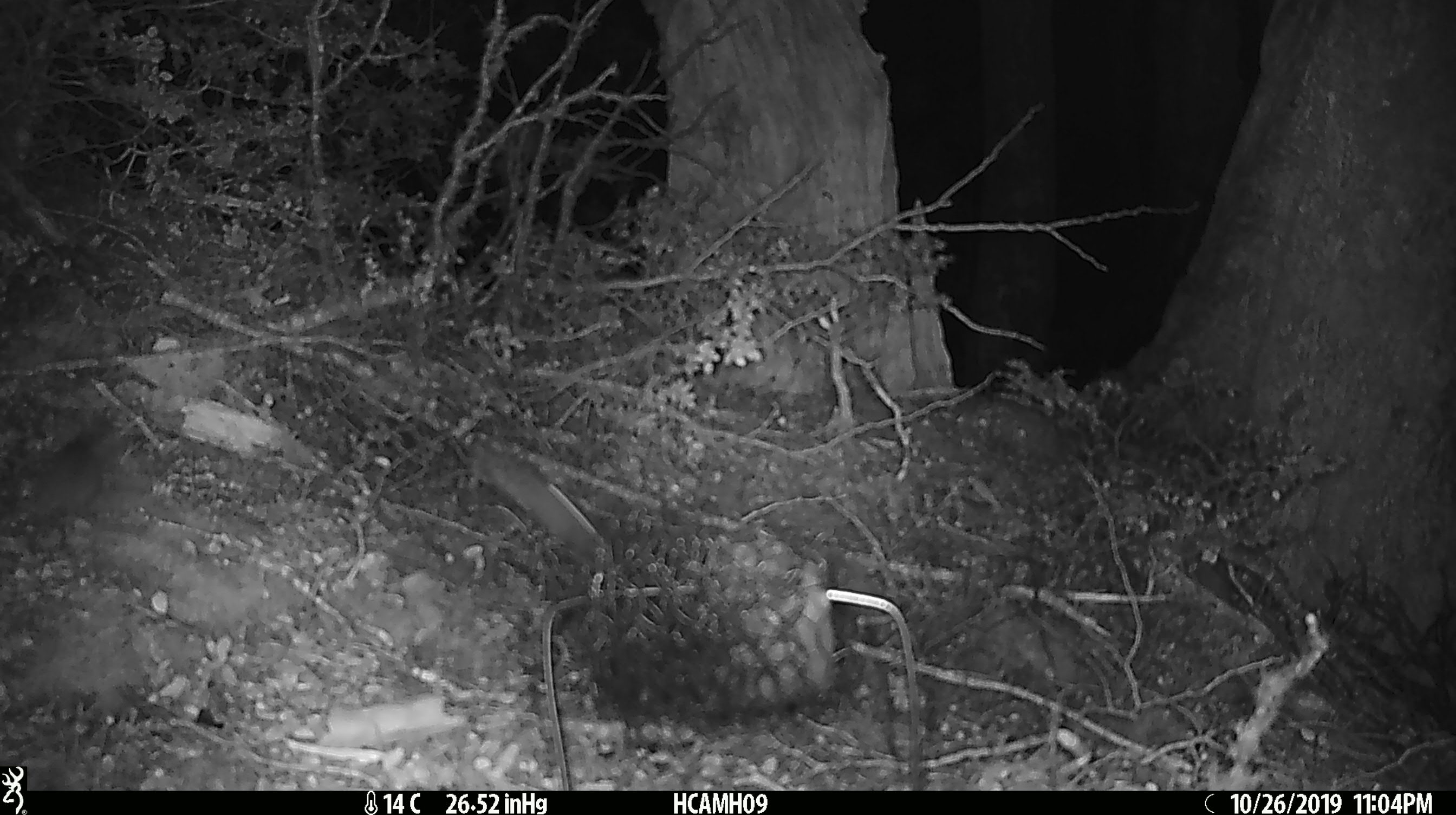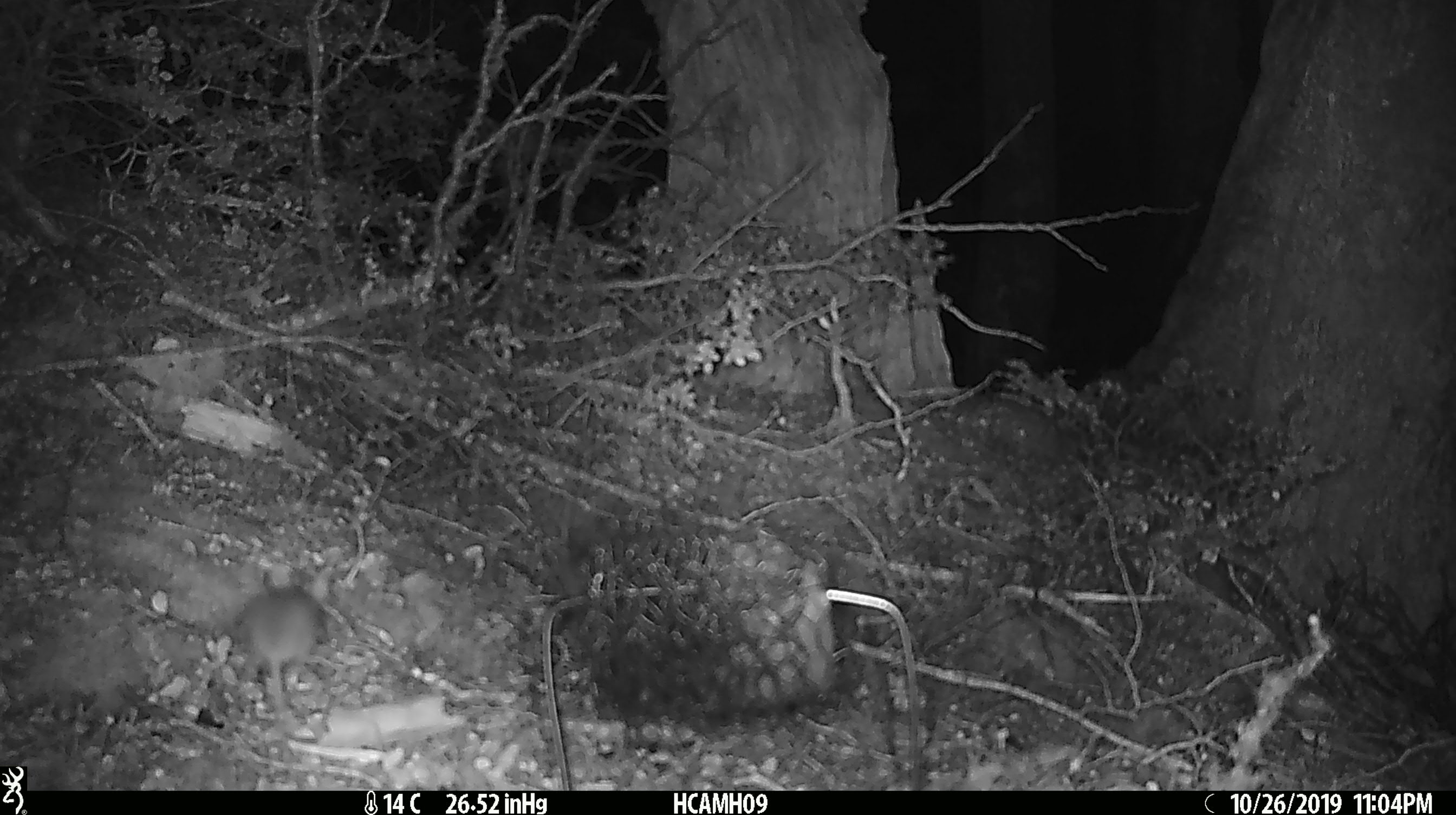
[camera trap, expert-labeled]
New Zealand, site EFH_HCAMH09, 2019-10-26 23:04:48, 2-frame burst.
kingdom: Animalia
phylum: Chordata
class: Mammalia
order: Rodentia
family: Muridae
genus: Mus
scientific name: Mus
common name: mouse